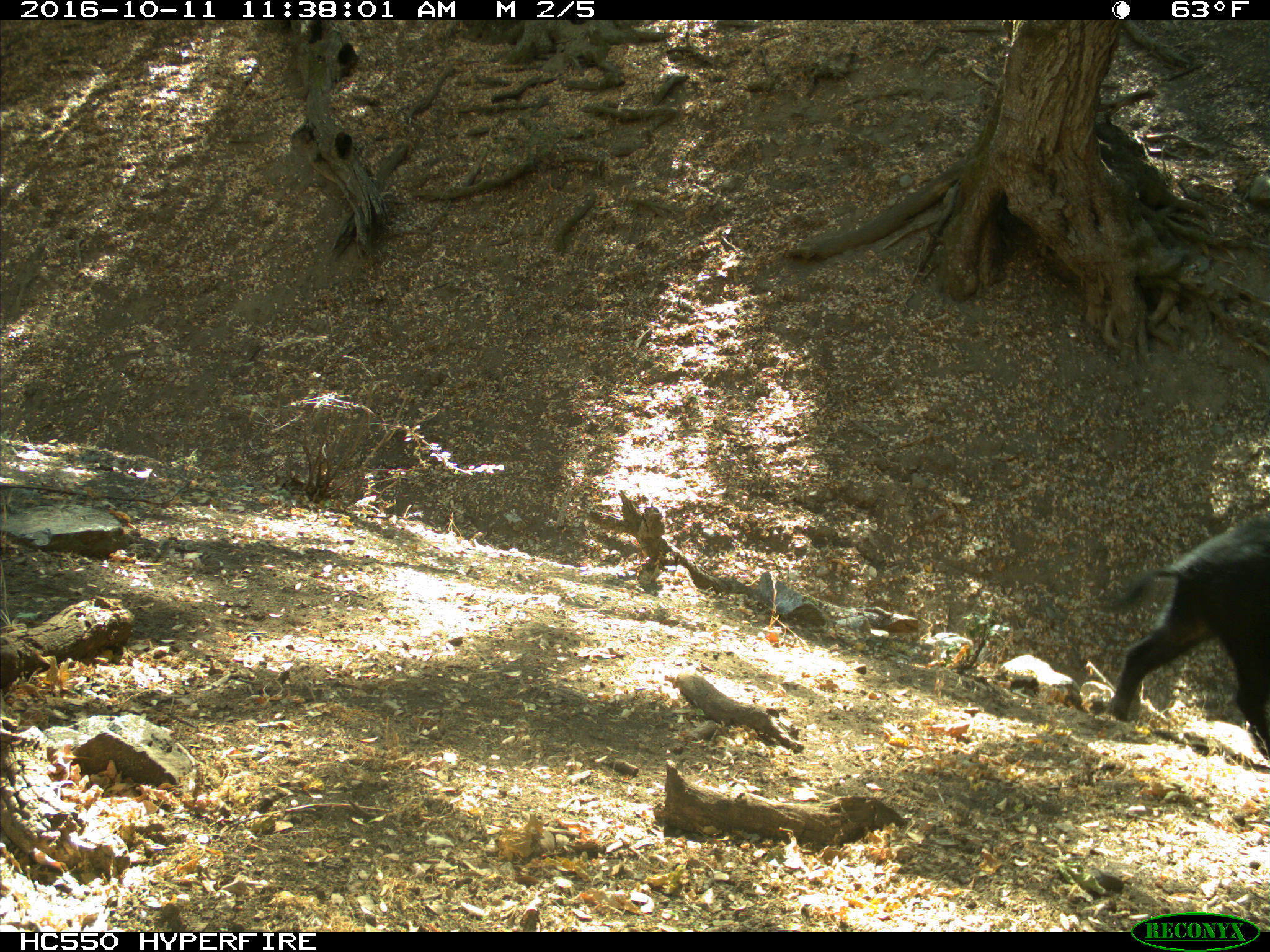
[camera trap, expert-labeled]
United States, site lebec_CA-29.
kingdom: Animalia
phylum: Chordata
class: Mammalia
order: Artiodactyla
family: Suidae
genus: Sus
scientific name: Sus scrofa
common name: wild boar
Sus scrofa (wild boar).